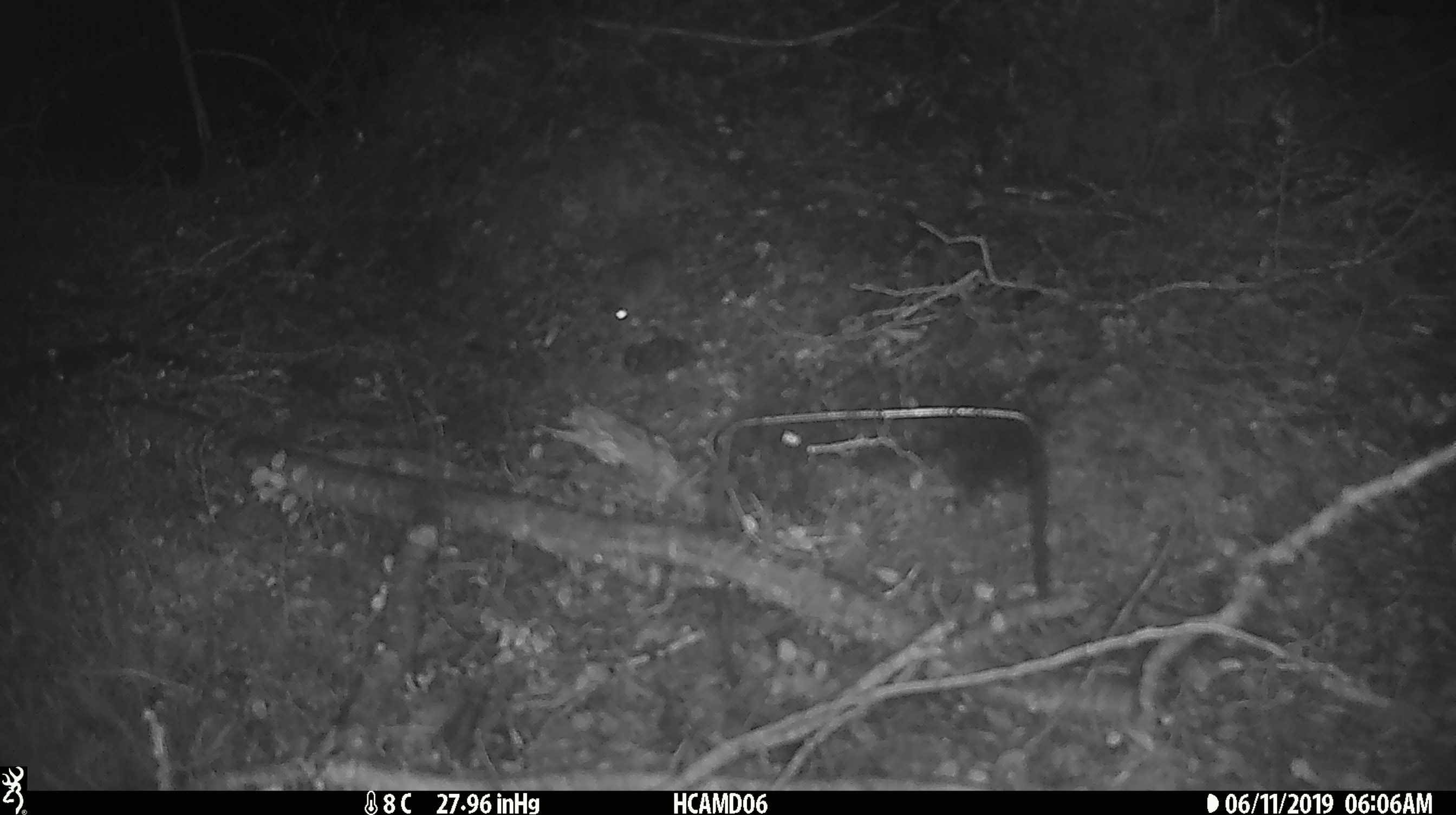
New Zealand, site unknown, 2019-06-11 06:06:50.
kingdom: Animalia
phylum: Chordata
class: Mammalia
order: Rodentia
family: Muridae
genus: Mus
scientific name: Mus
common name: mouse